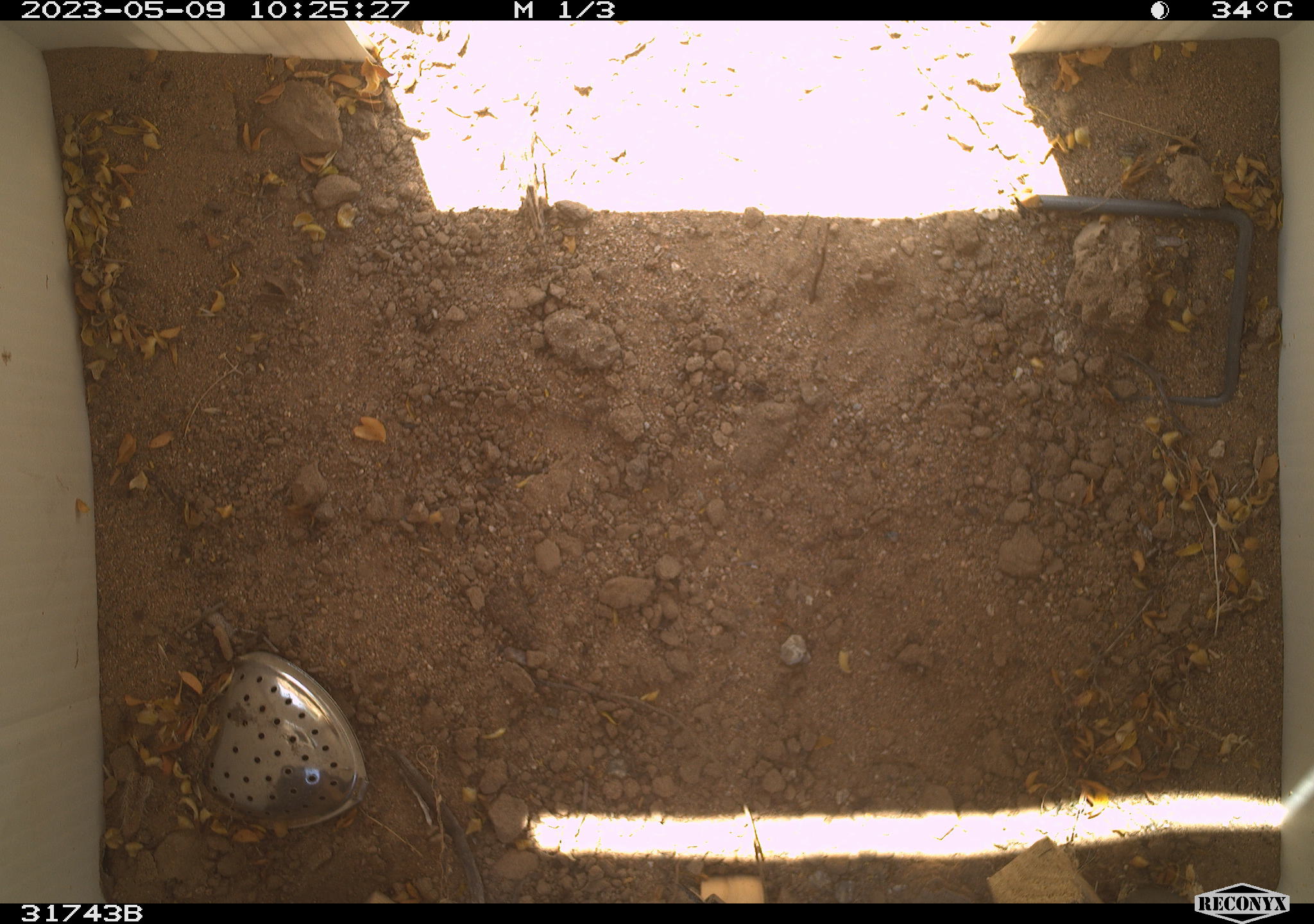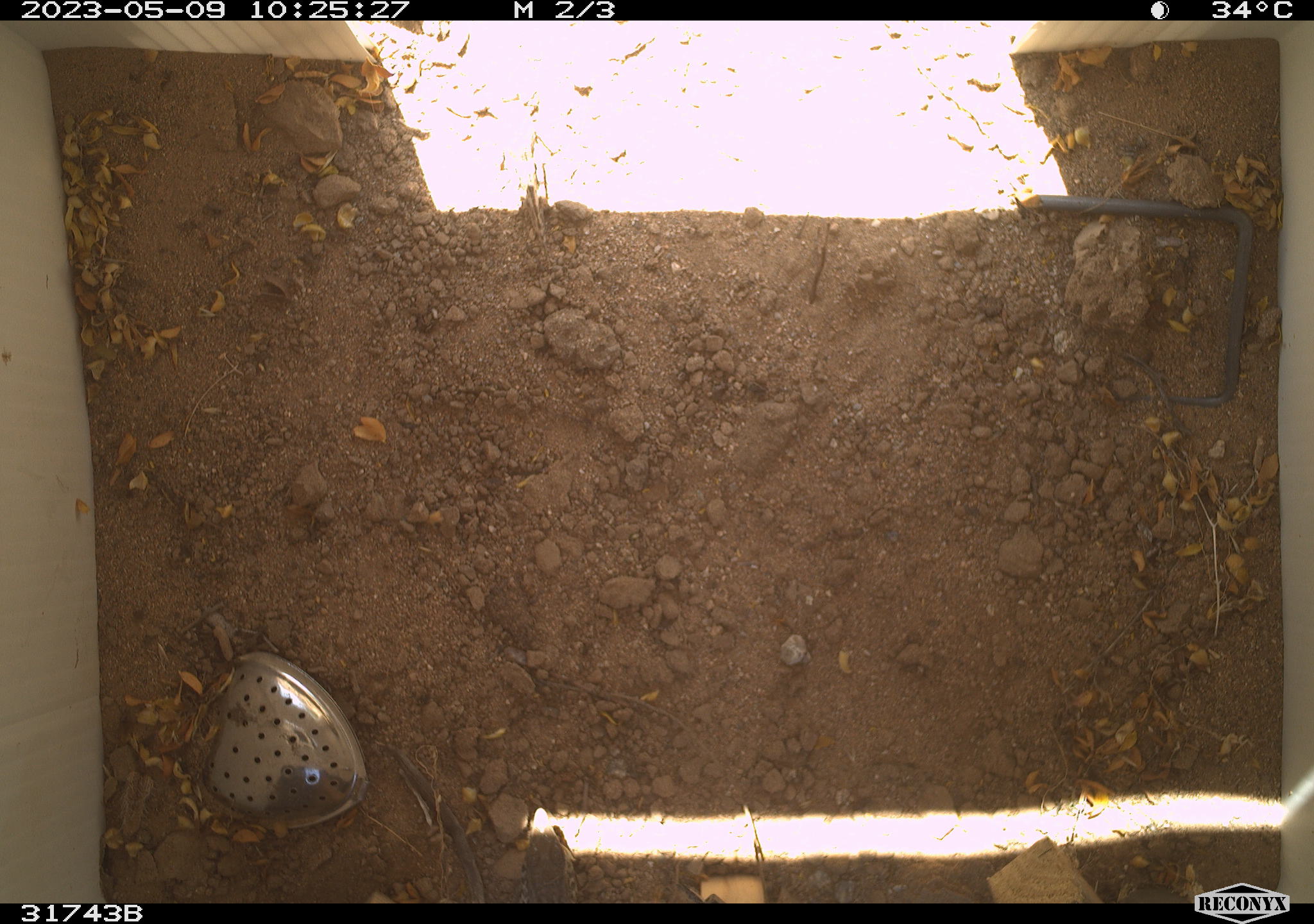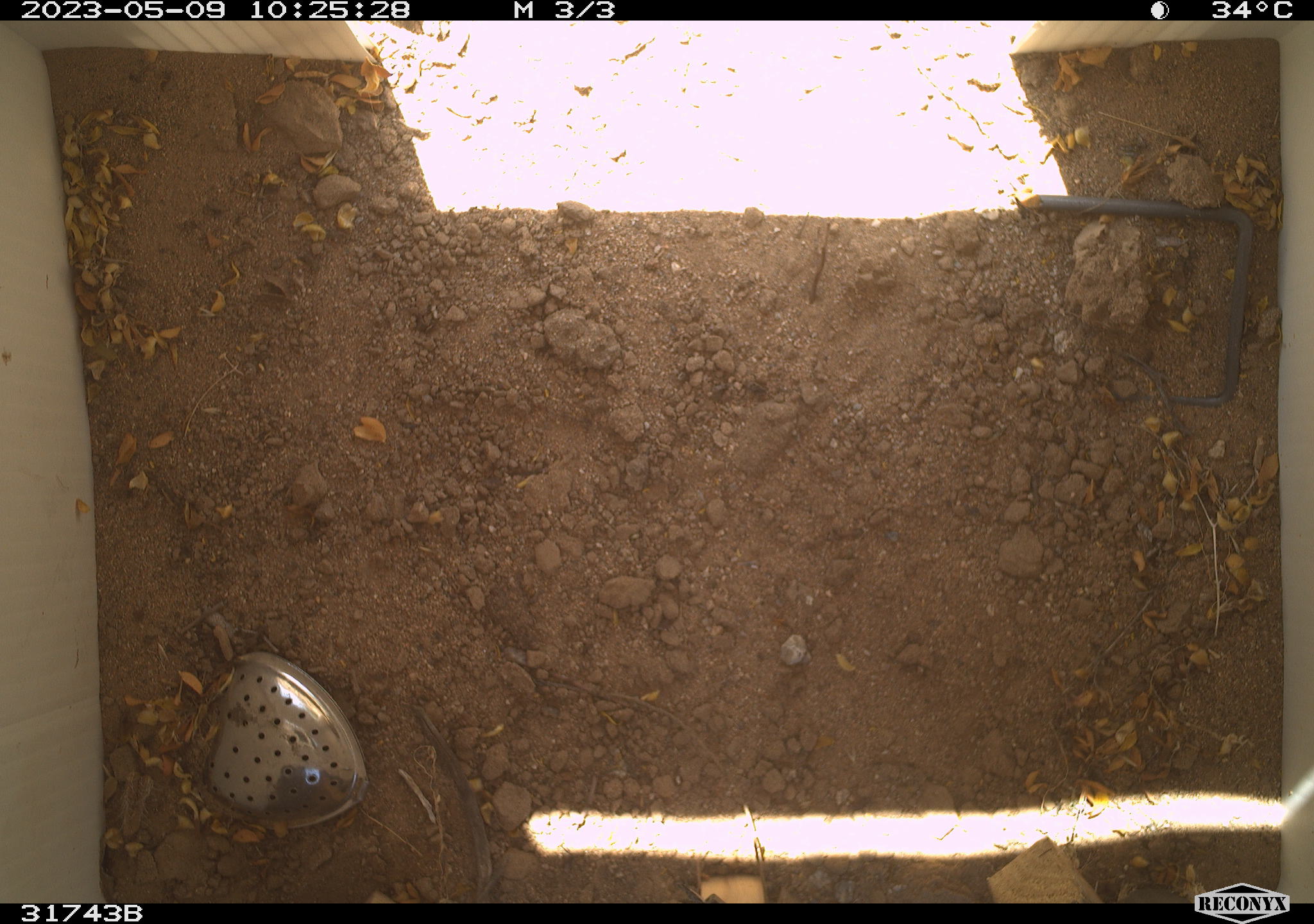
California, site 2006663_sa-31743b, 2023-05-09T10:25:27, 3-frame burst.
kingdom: Animalia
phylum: Chordata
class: Reptilia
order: Squamata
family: Teiidae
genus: Aspidoscelis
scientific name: Aspidoscelis tigris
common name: western whiptail